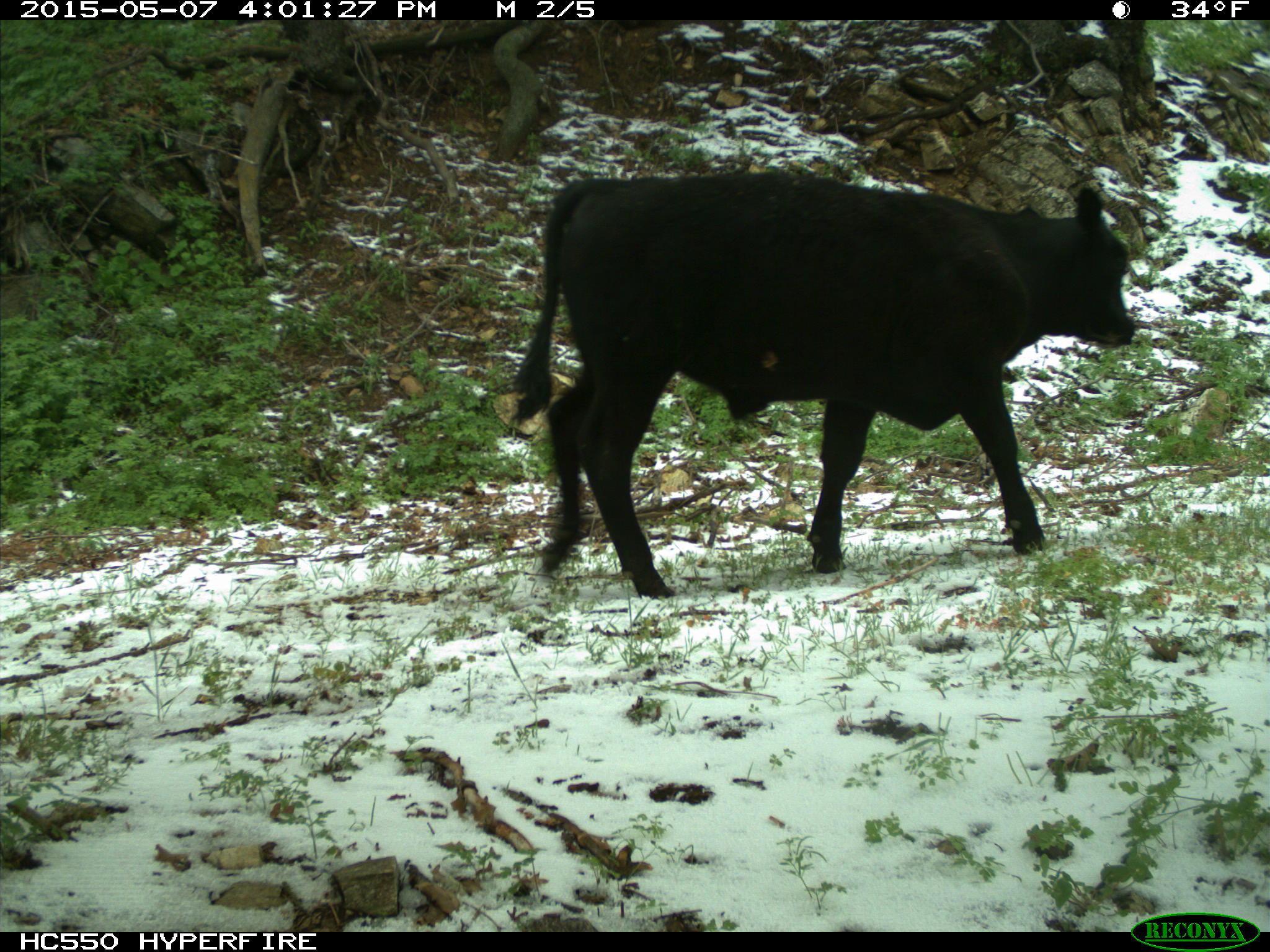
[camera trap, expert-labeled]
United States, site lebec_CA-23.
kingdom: Animalia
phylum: Chordata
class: Mammalia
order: Artiodactyla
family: Bovidae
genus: Bos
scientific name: Bos taurus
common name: domestic cow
Bos taurus (domestic cow).